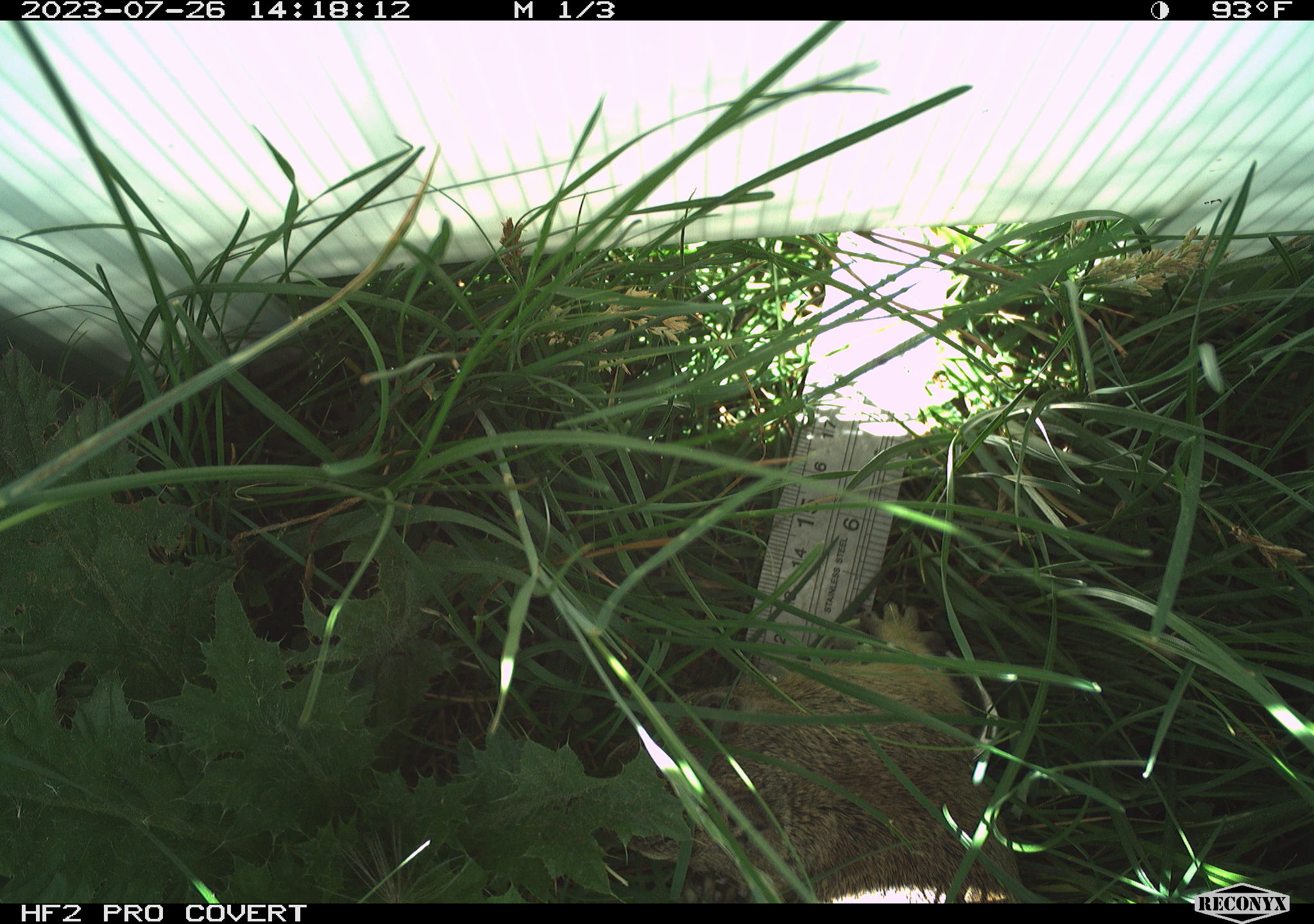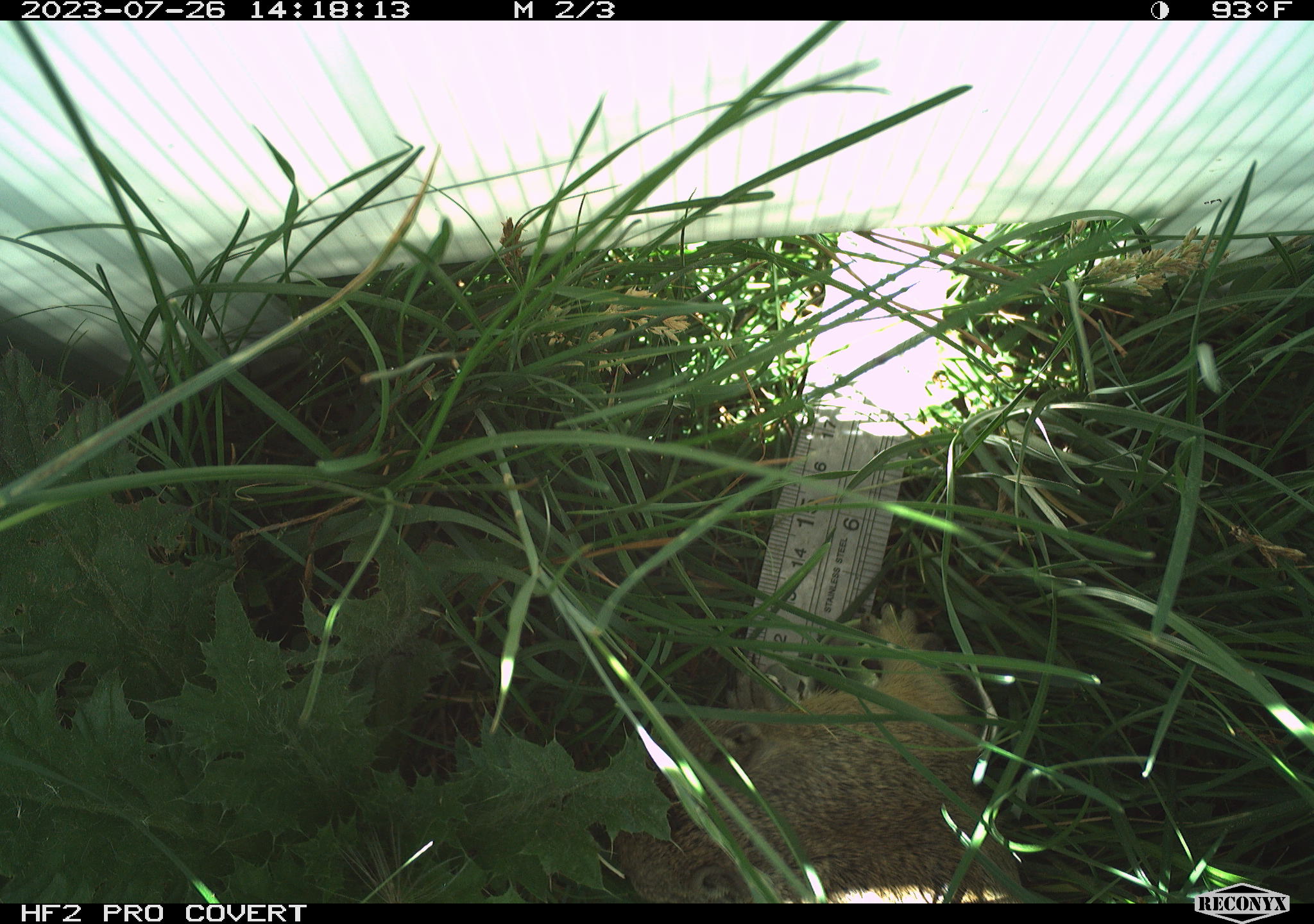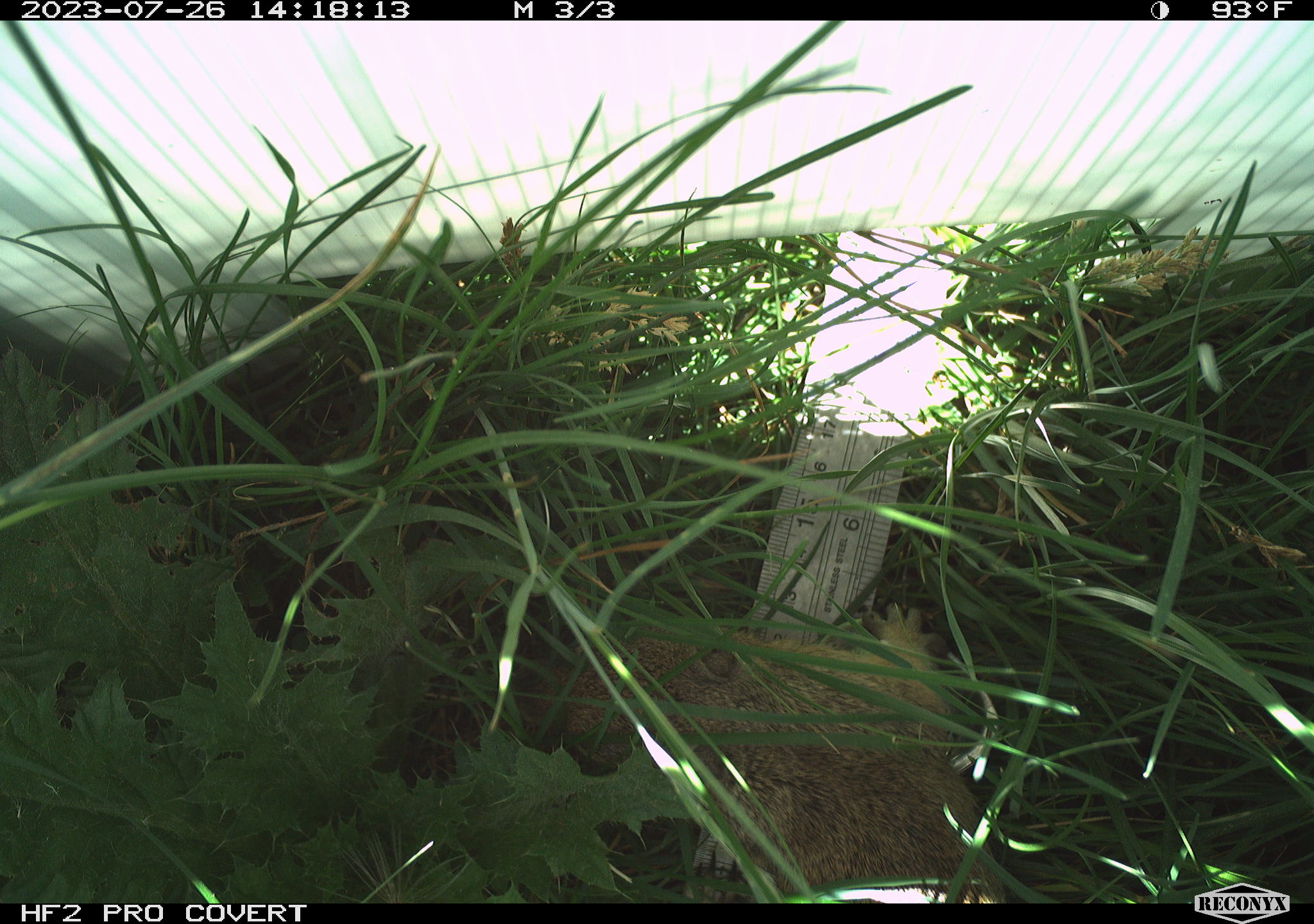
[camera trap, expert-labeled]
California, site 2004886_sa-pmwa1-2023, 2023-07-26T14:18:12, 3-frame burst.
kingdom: Animalia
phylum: Chordata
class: Mammalia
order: Rodentia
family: Sciuridae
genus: Urocitellus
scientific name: Urocitellus beldingi beldingi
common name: belding's ground squirrel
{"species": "belding's ground squirrel (Urocitellus beldingi beldingi)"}